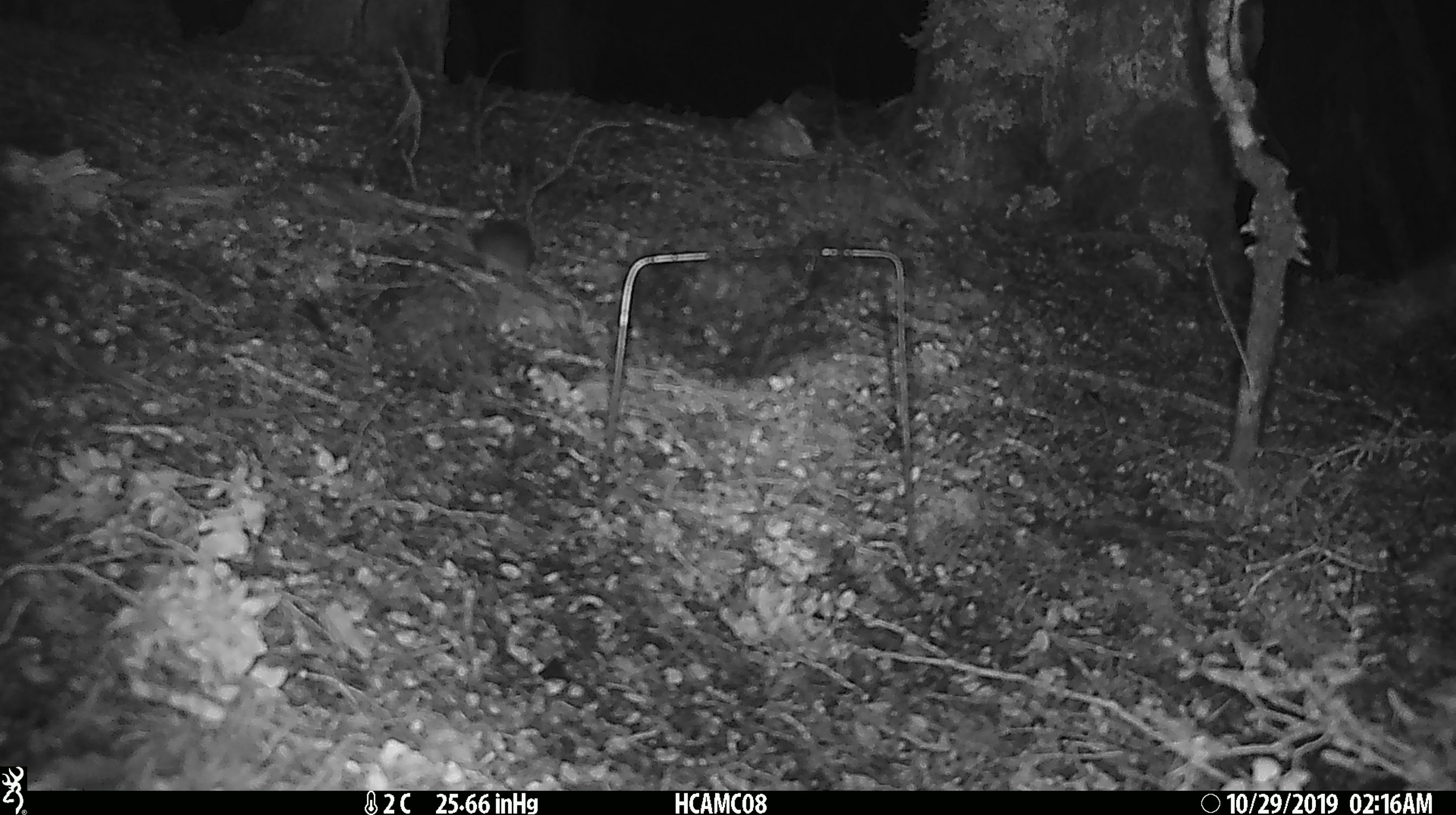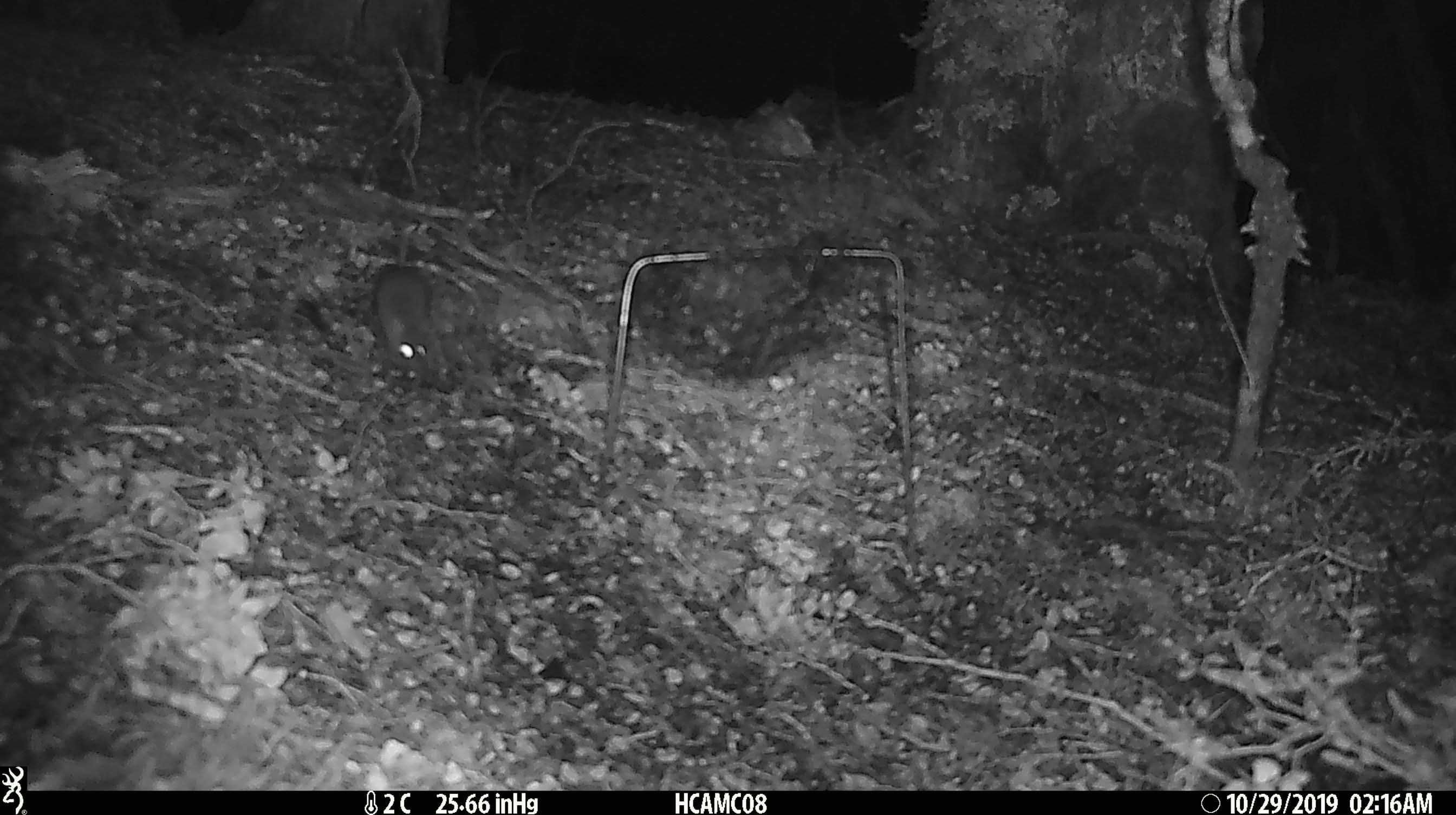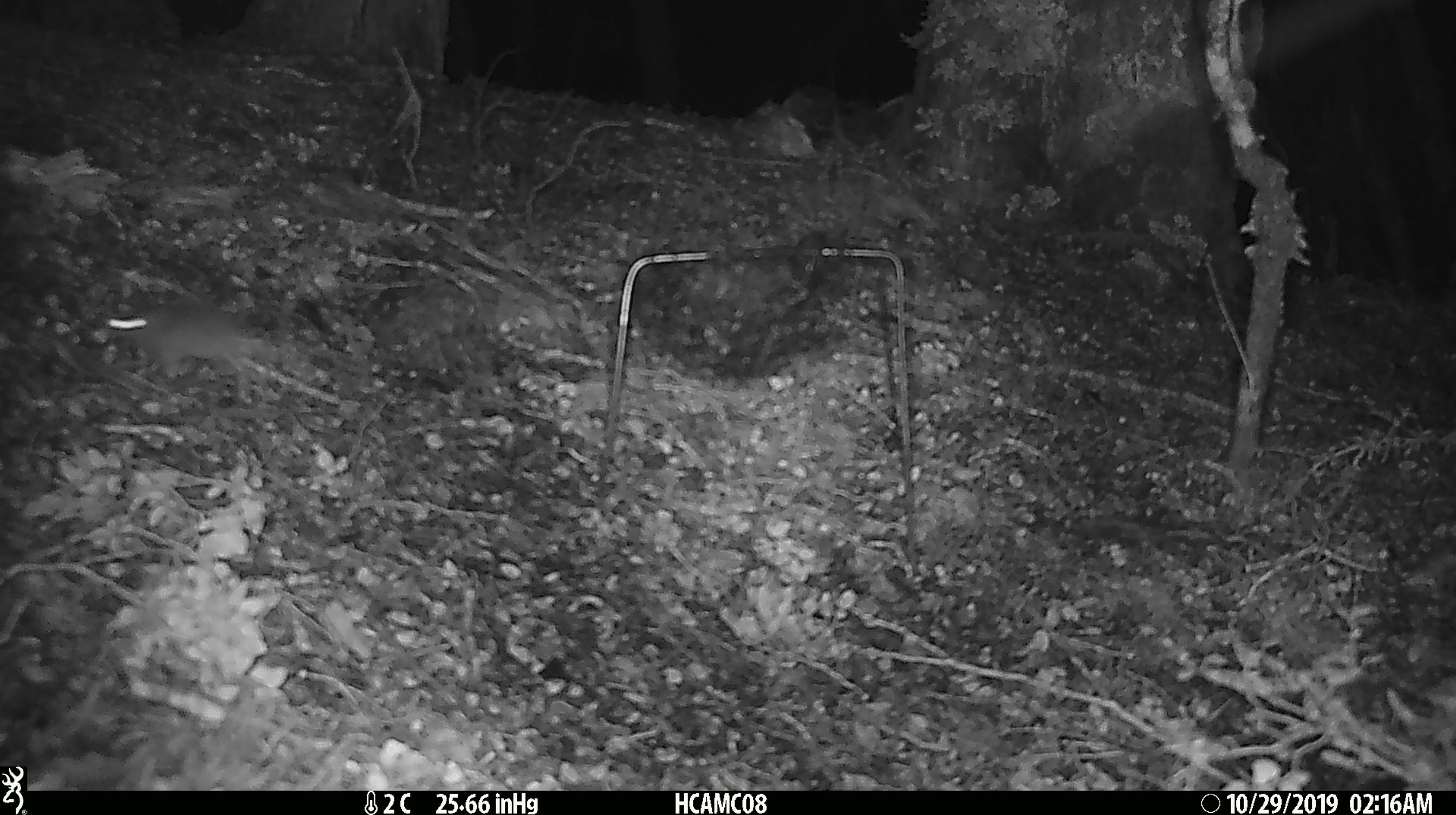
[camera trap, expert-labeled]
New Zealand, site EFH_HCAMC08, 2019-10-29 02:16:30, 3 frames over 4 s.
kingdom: Animalia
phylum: Chordata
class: Mammalia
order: Rodentia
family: Muridae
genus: Mus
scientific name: Mus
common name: mouse